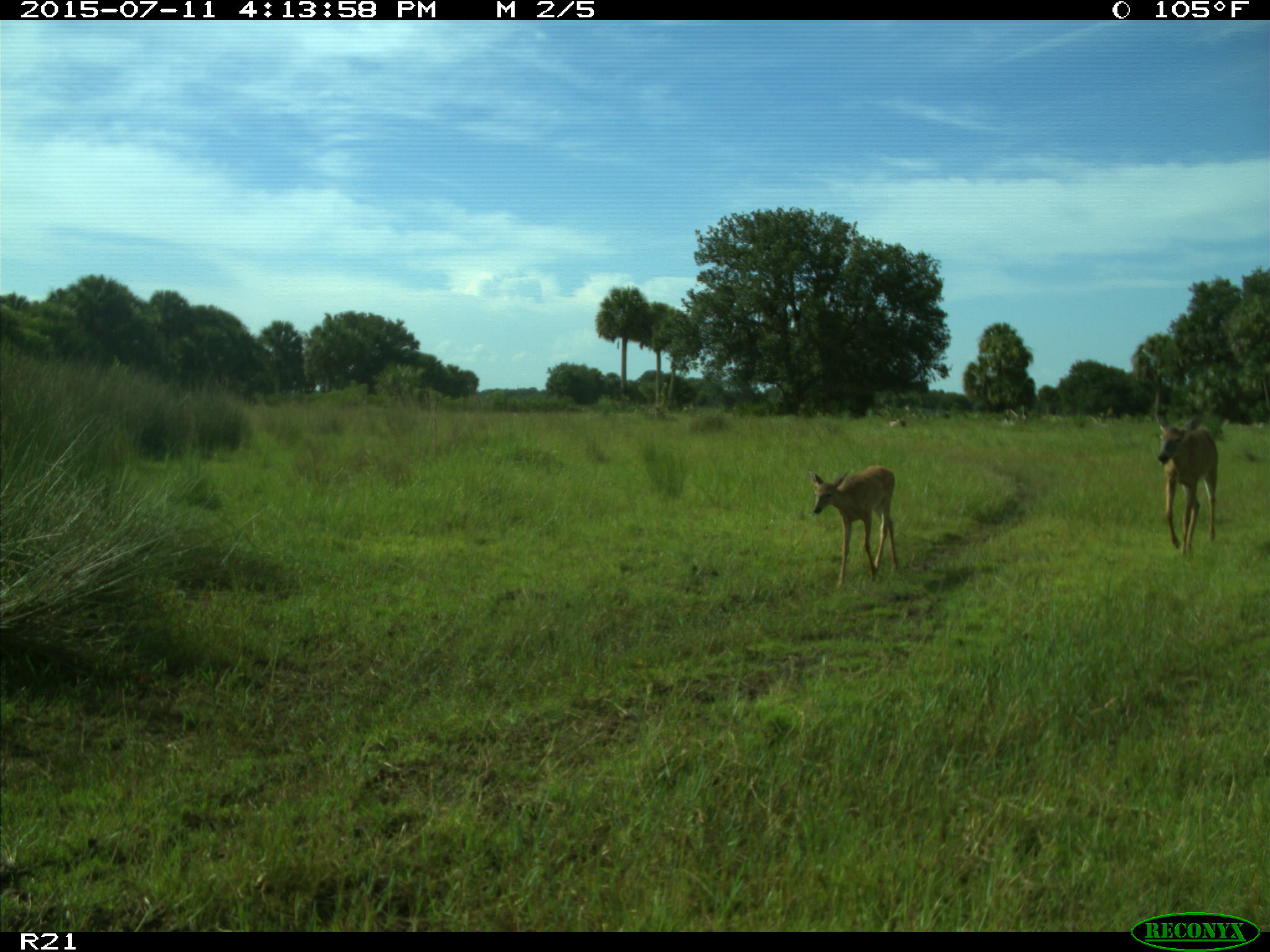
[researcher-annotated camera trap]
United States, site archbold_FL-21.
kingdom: Animalia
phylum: Chordata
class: Mammalia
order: Artiodactyla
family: Cervidae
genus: Odocoileus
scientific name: Odocoileus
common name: deer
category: unidentified deer